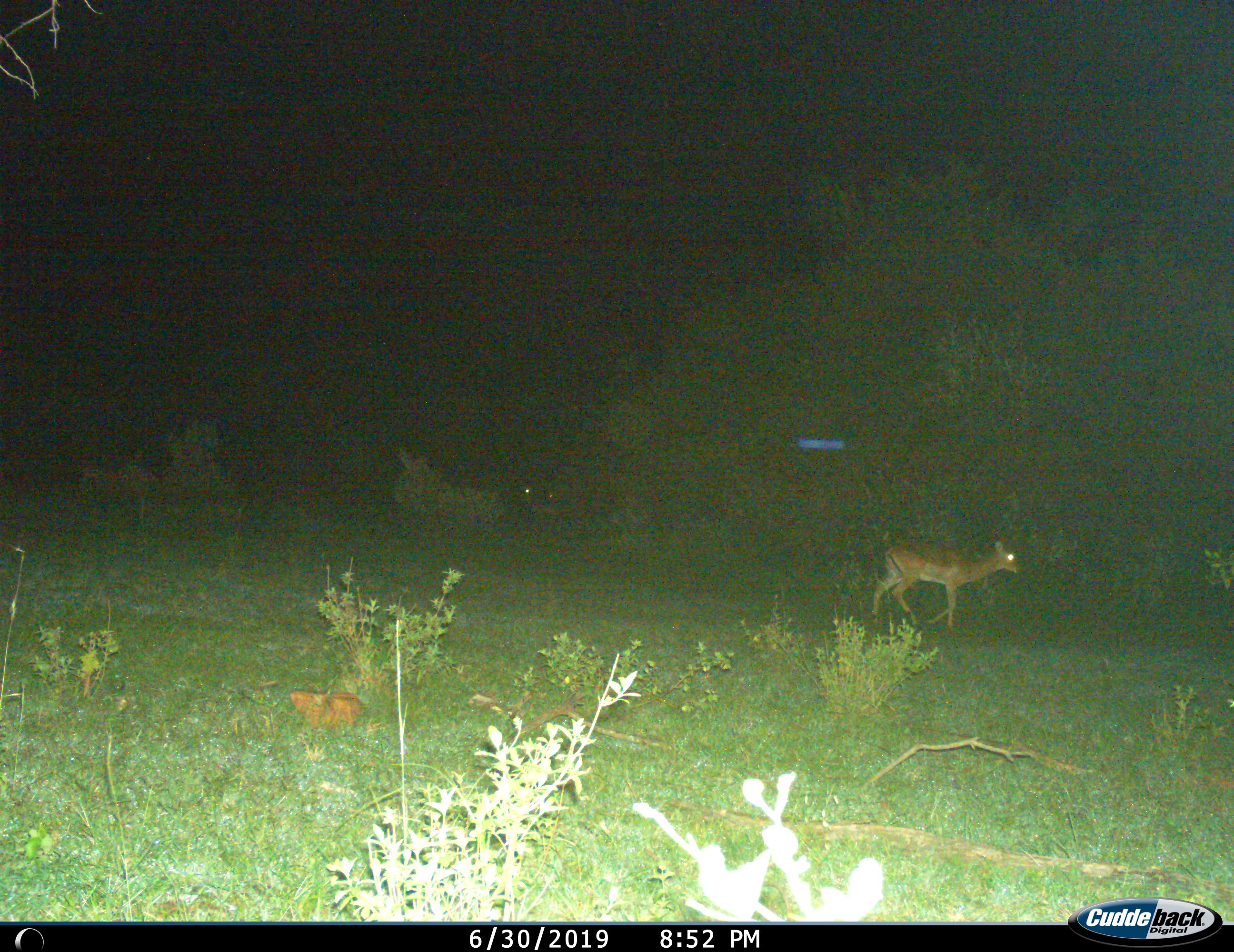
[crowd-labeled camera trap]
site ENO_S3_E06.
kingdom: Animalia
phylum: Chordata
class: Mammalia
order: Artiodactyla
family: Bovidae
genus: Aepyceros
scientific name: Aepyceros melampus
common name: impala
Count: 1.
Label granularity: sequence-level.